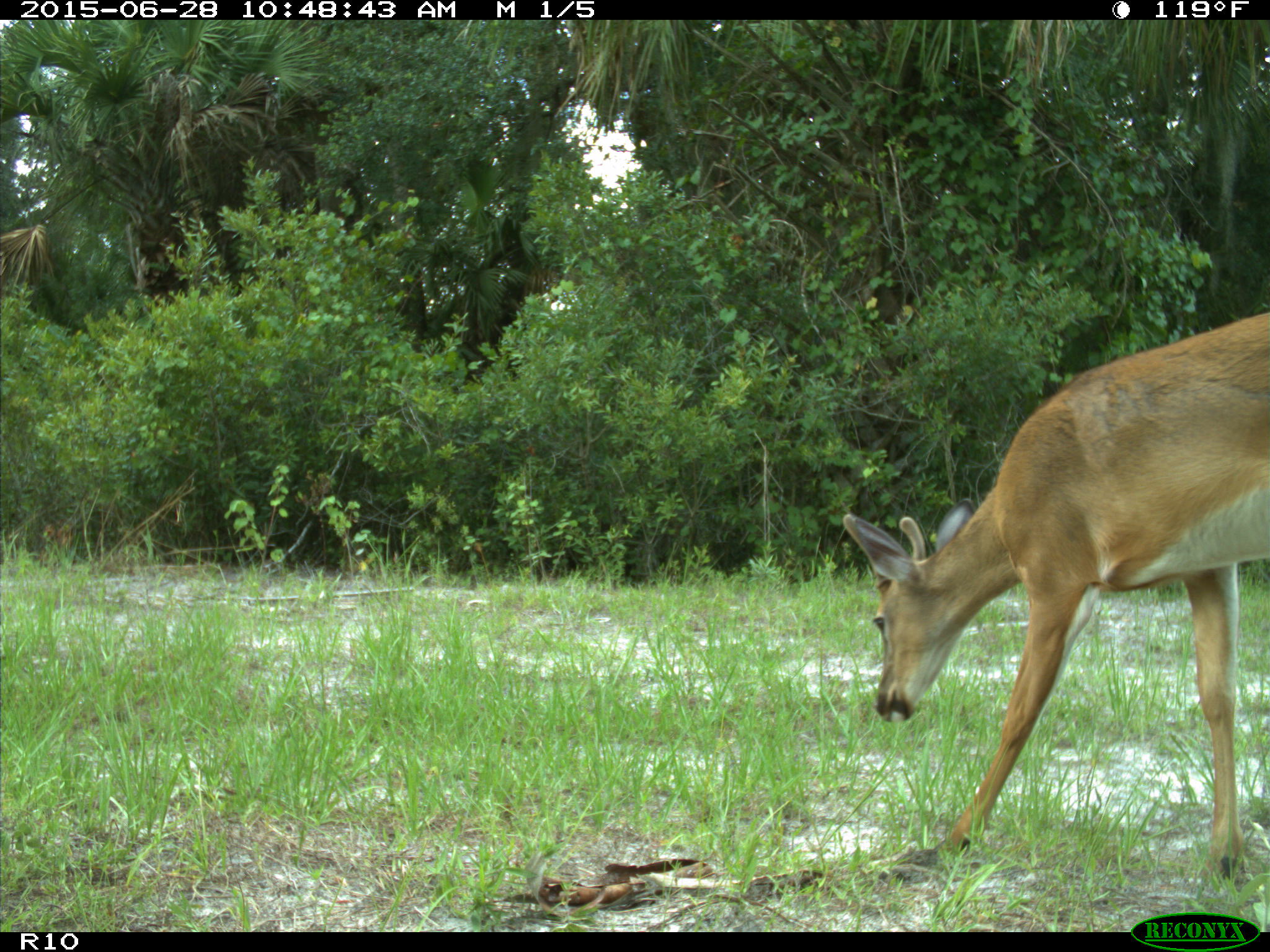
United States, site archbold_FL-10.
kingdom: Animalia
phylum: Chordata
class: Mammalia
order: Artiodactyla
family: Cervidae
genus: Odocoileus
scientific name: Odocoileus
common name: deer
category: unidentified deer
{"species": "unidentified deer (deer) (Odocoileus)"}